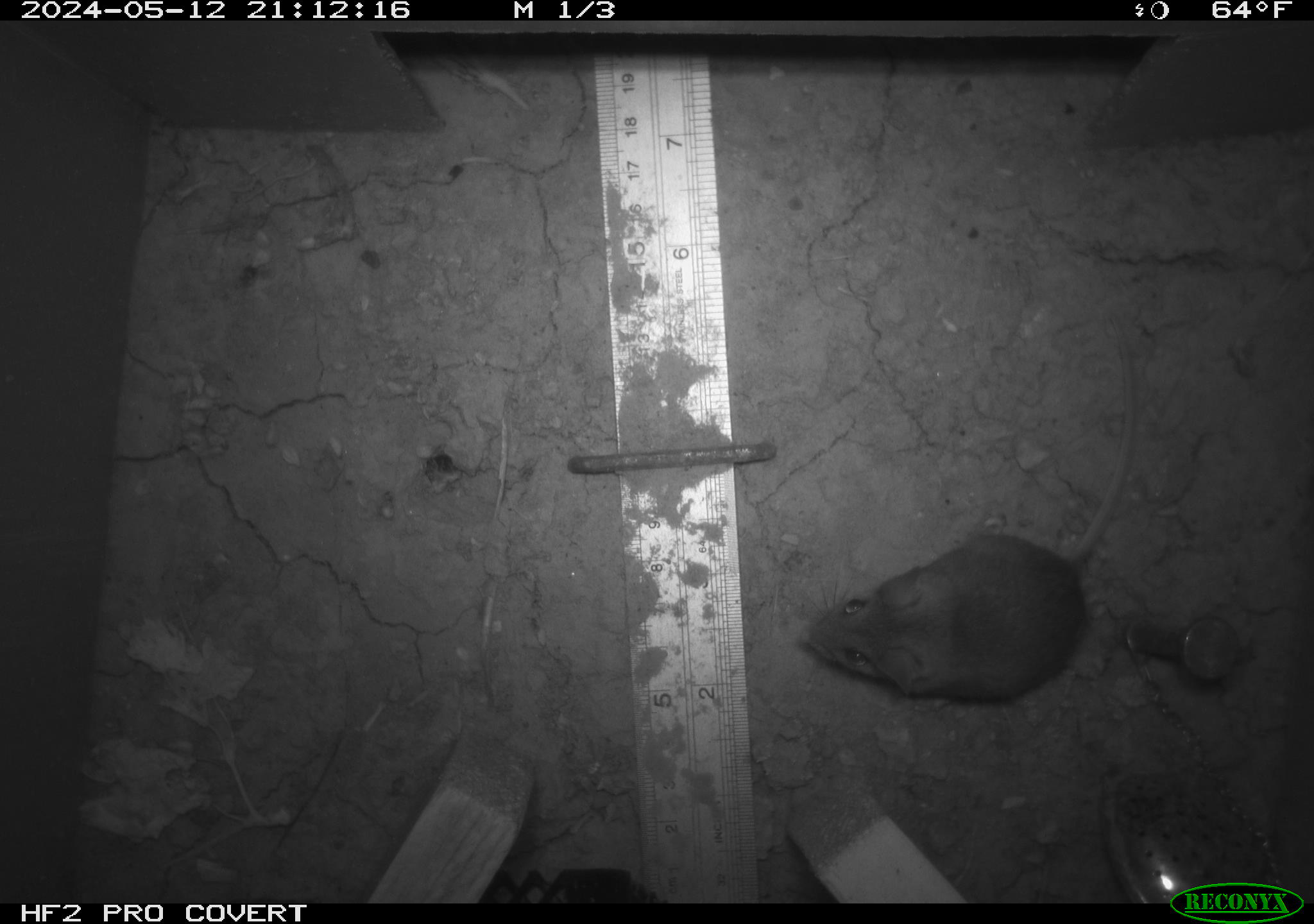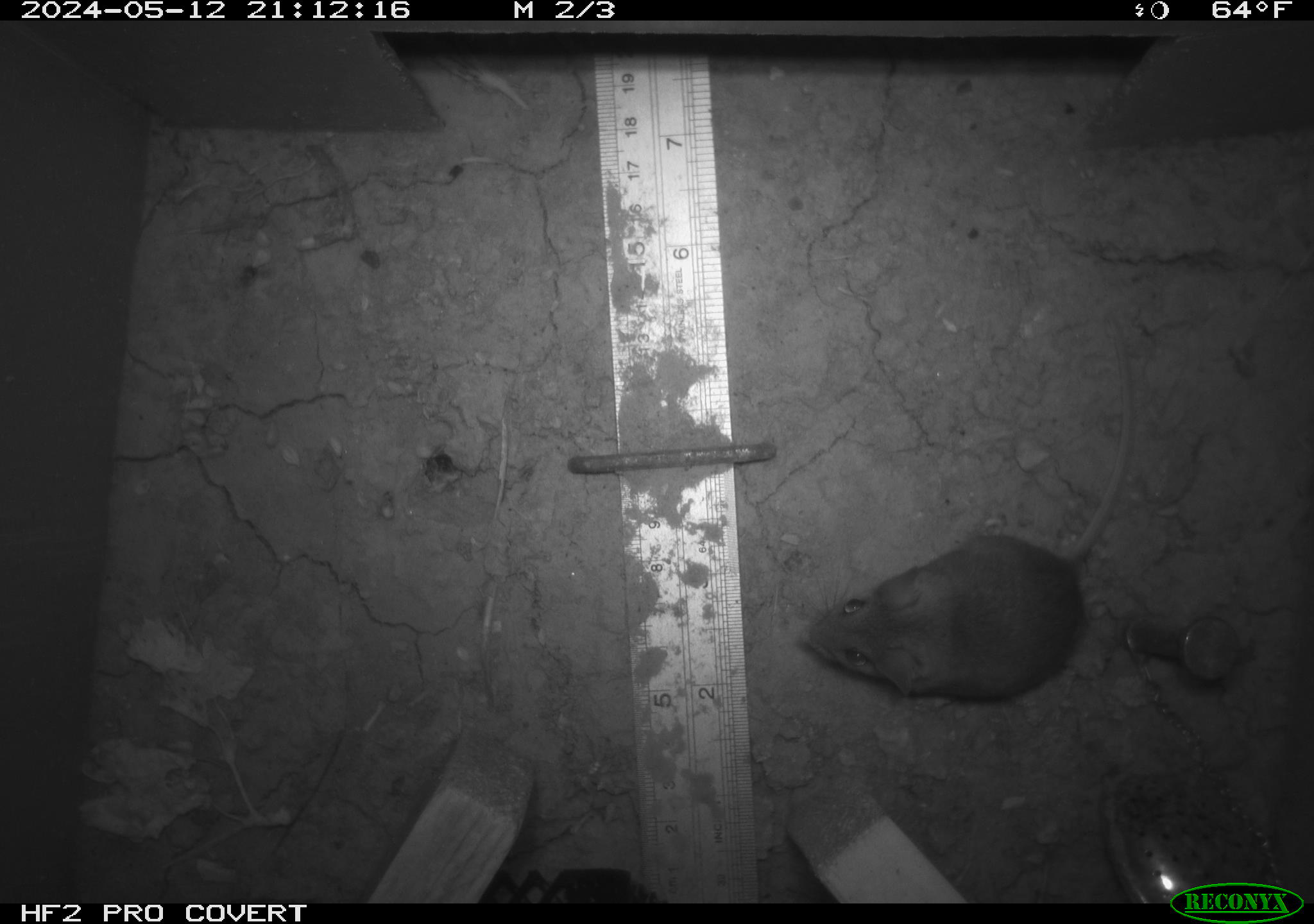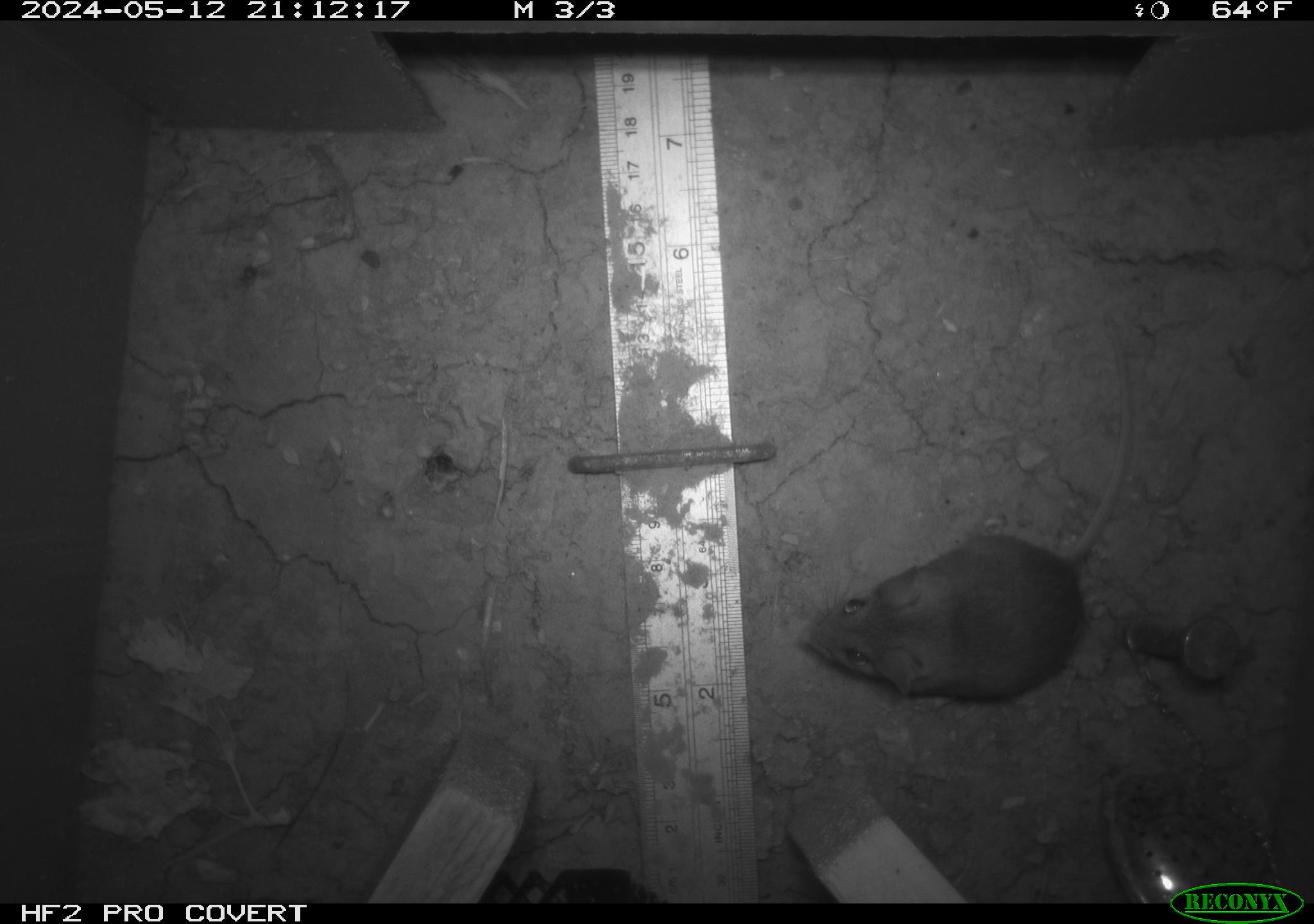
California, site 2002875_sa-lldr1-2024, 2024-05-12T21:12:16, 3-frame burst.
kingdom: Animalia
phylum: Chordata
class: Mammalia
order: Rodentia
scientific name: Rodentia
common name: mouse species